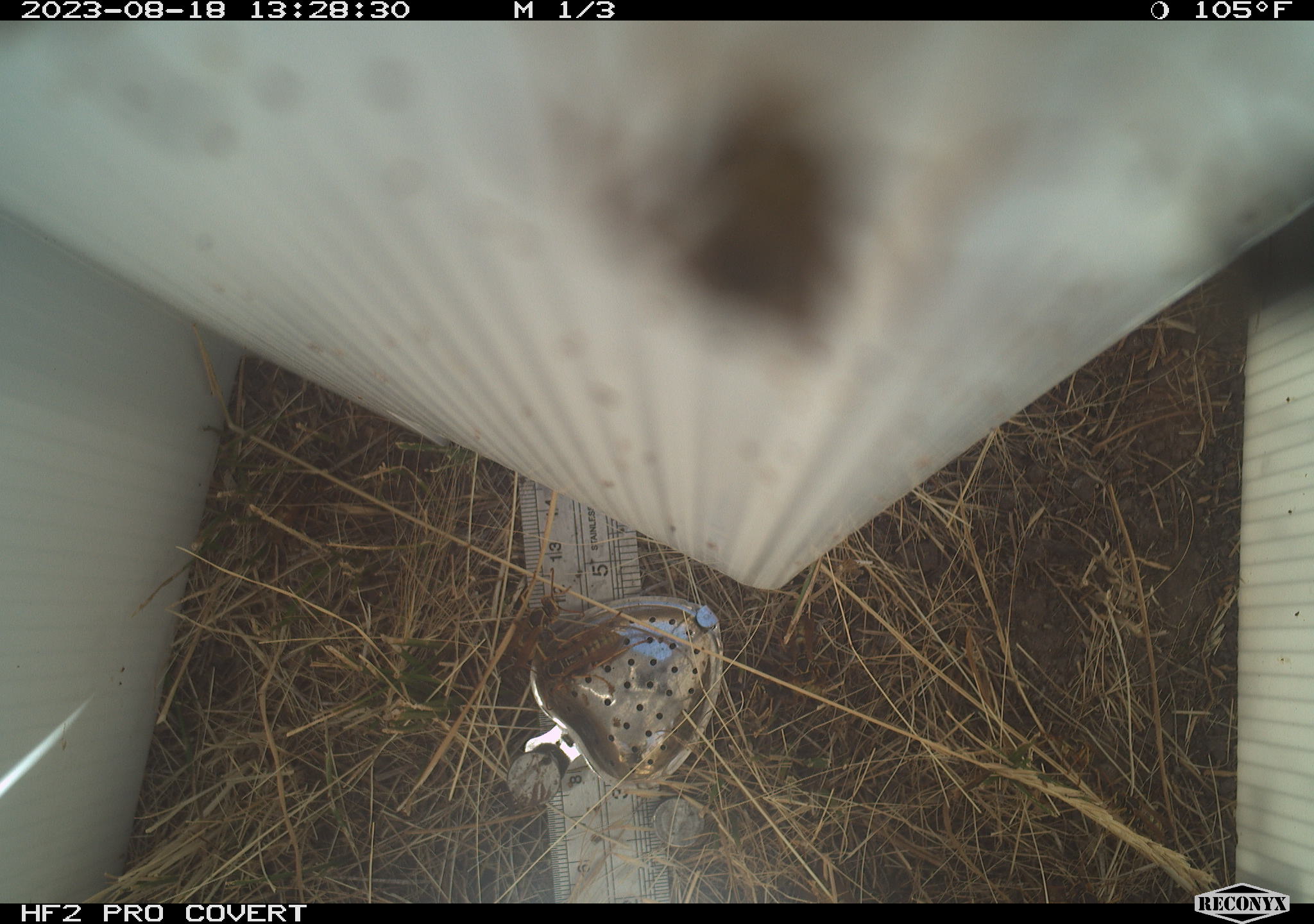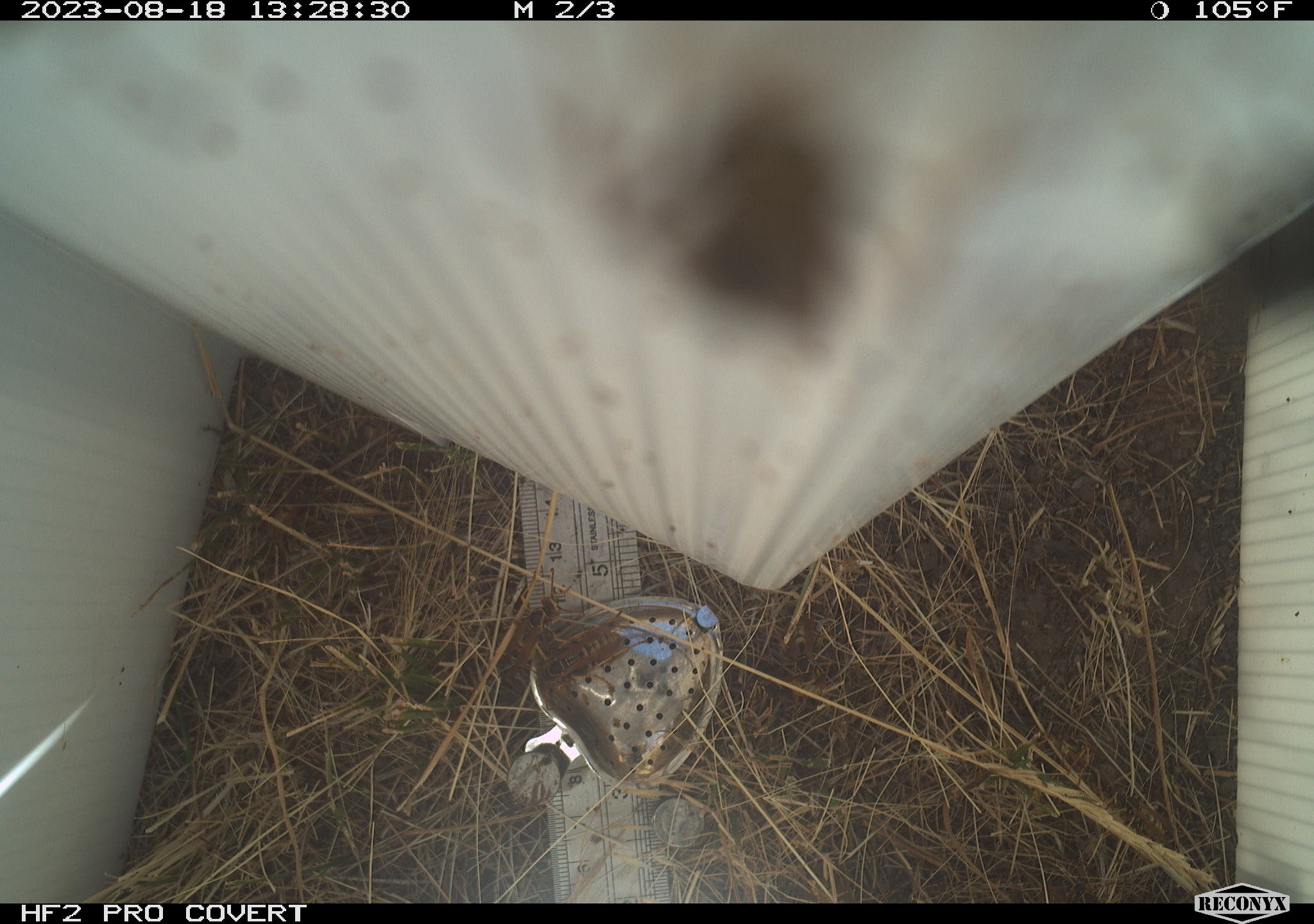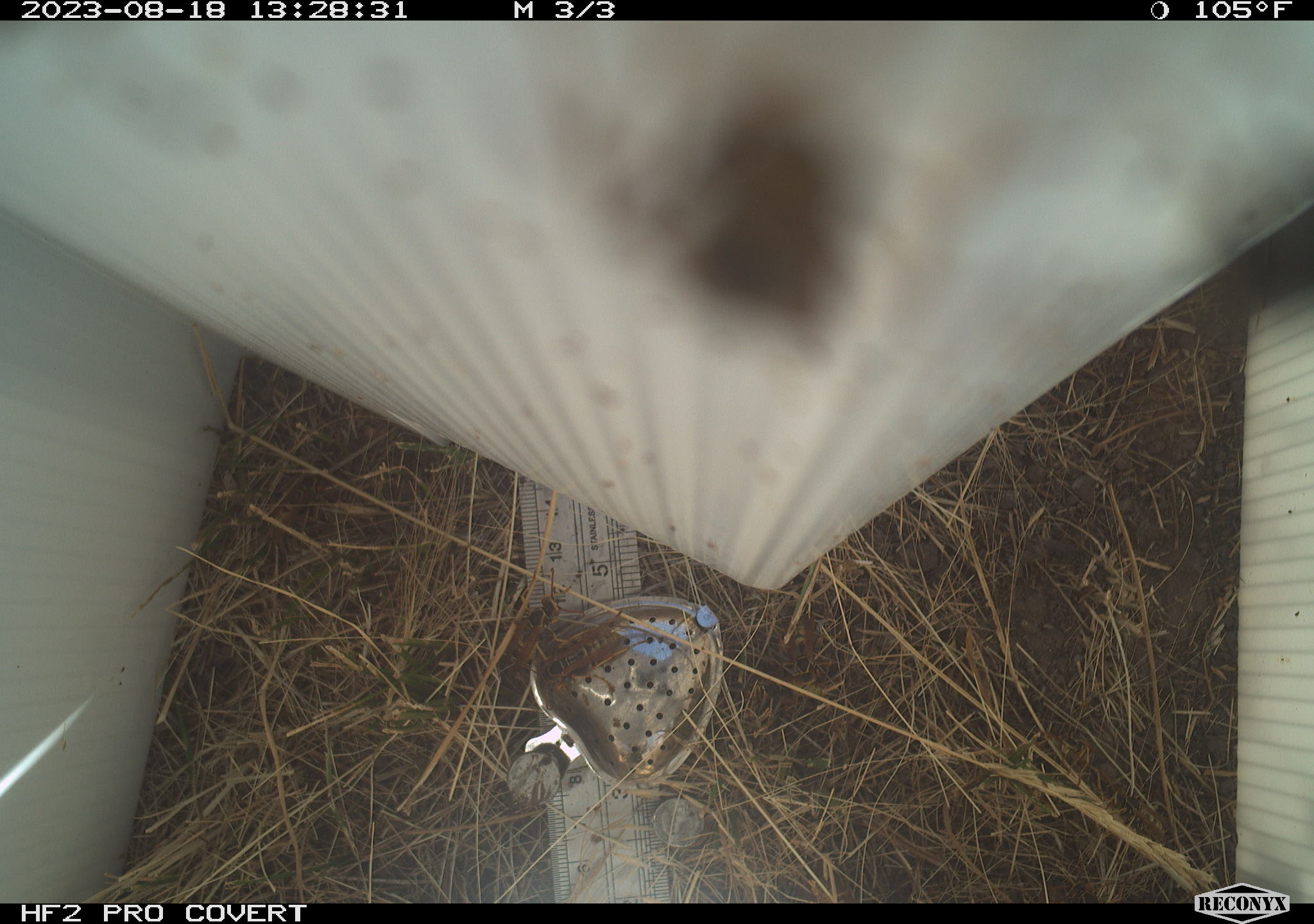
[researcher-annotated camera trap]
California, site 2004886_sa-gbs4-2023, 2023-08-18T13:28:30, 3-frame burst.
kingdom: Animalia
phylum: Arthropoda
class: Insecta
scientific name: Insecta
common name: insect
Insect (Insecta).